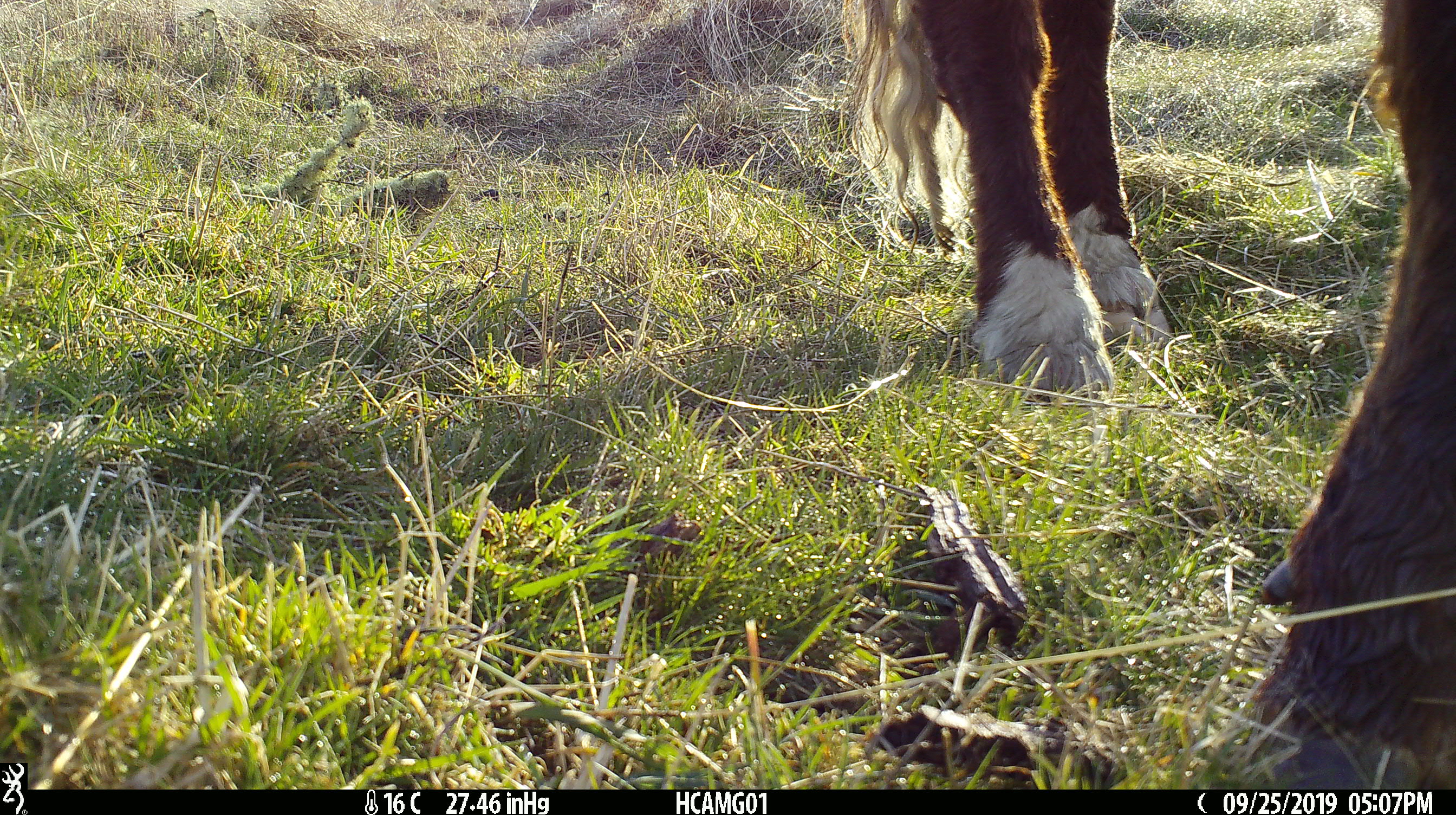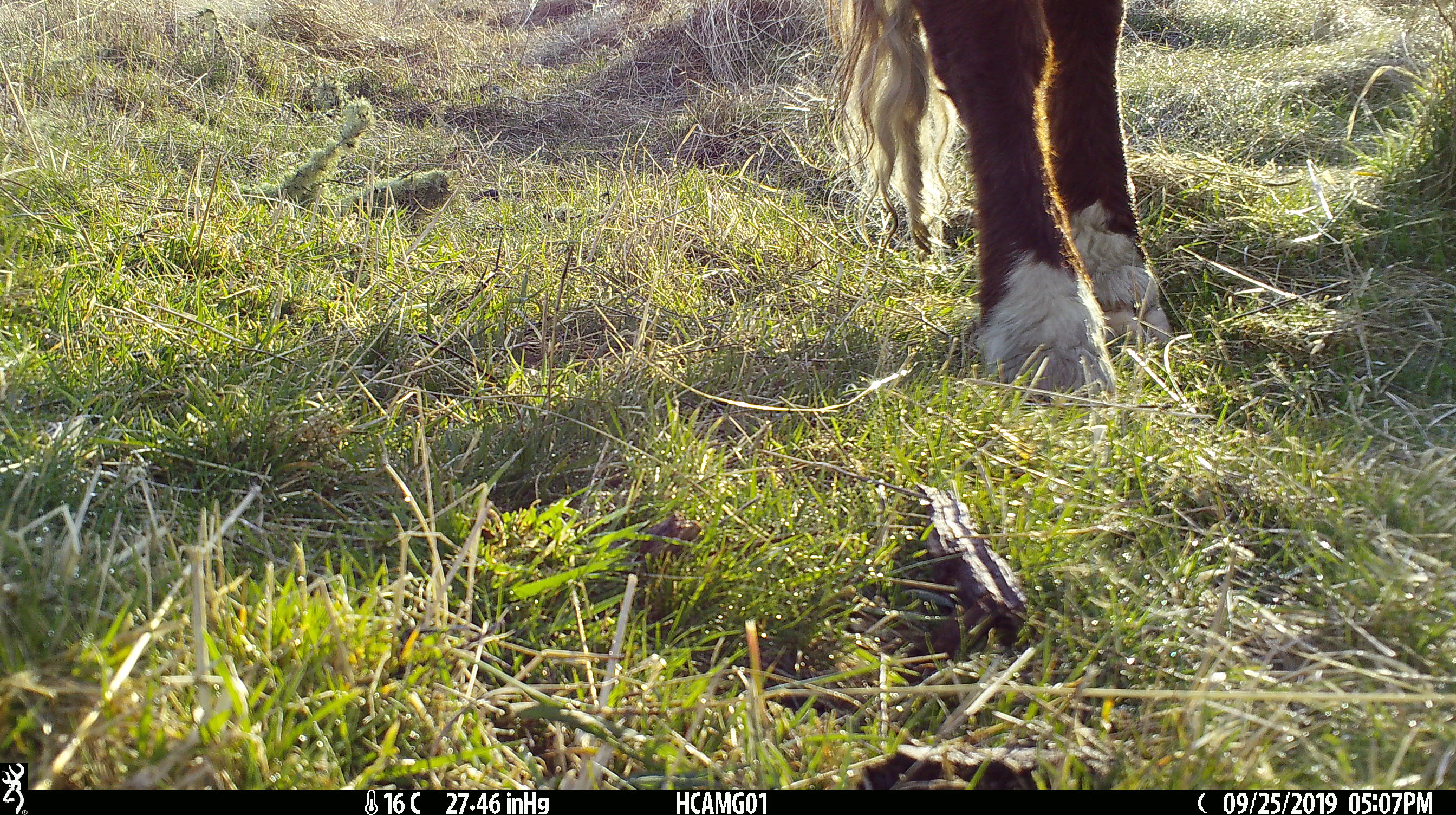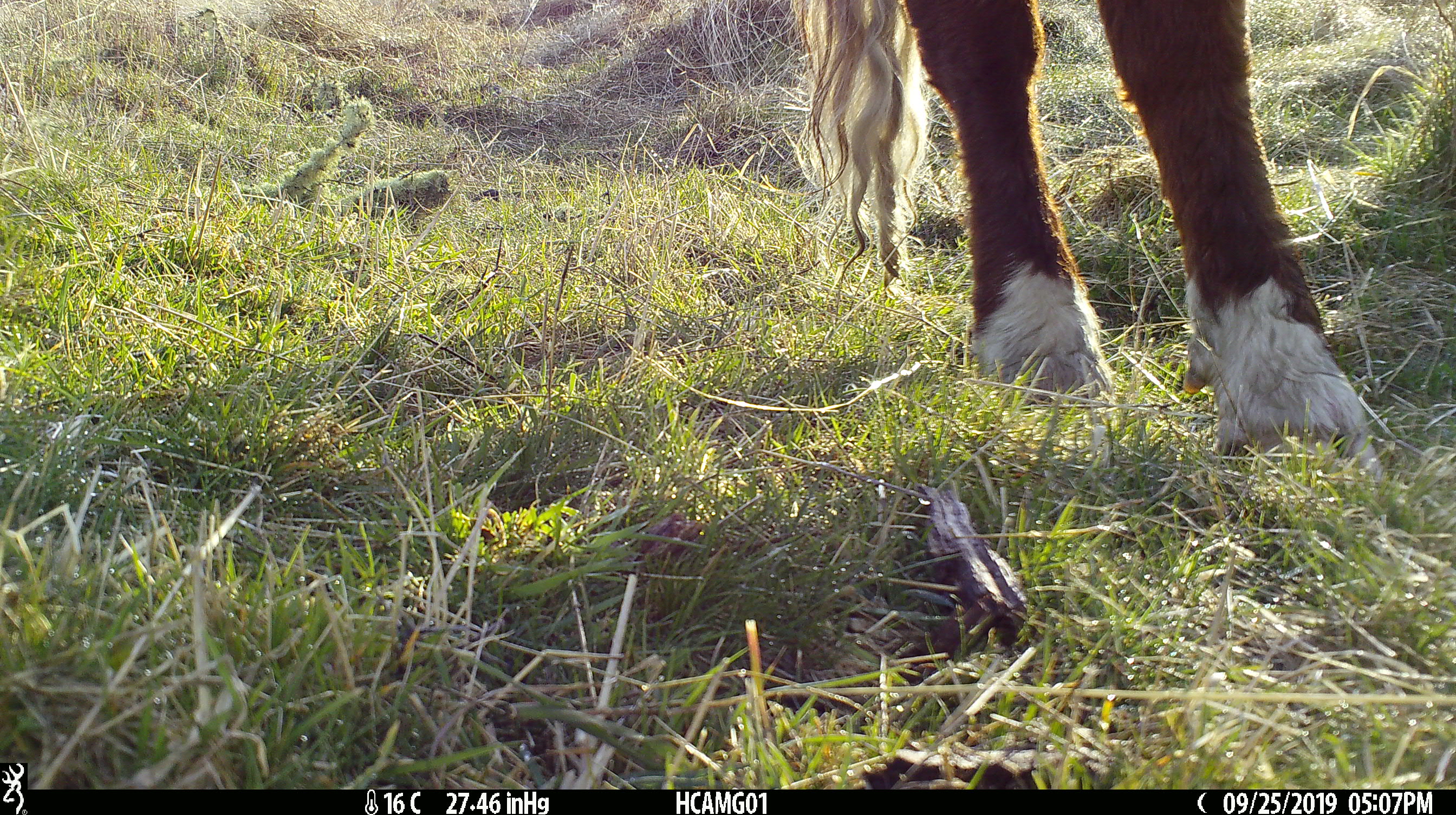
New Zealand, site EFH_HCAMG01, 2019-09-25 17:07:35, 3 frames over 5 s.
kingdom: Animalia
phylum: Chordata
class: Mammalia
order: Artiodactyla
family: Bovidae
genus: Bos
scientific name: Bos taurus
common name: domestic cow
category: cow